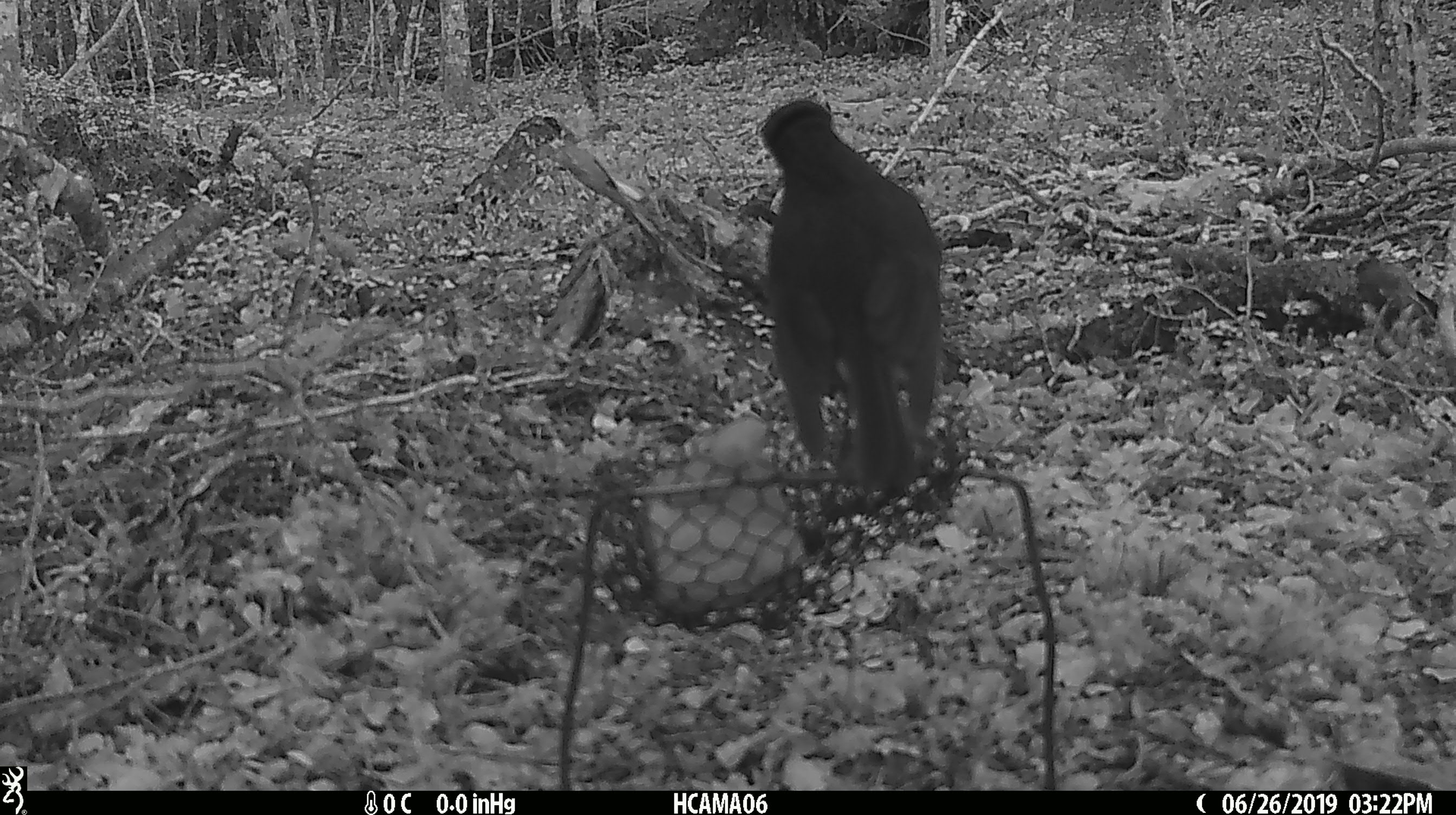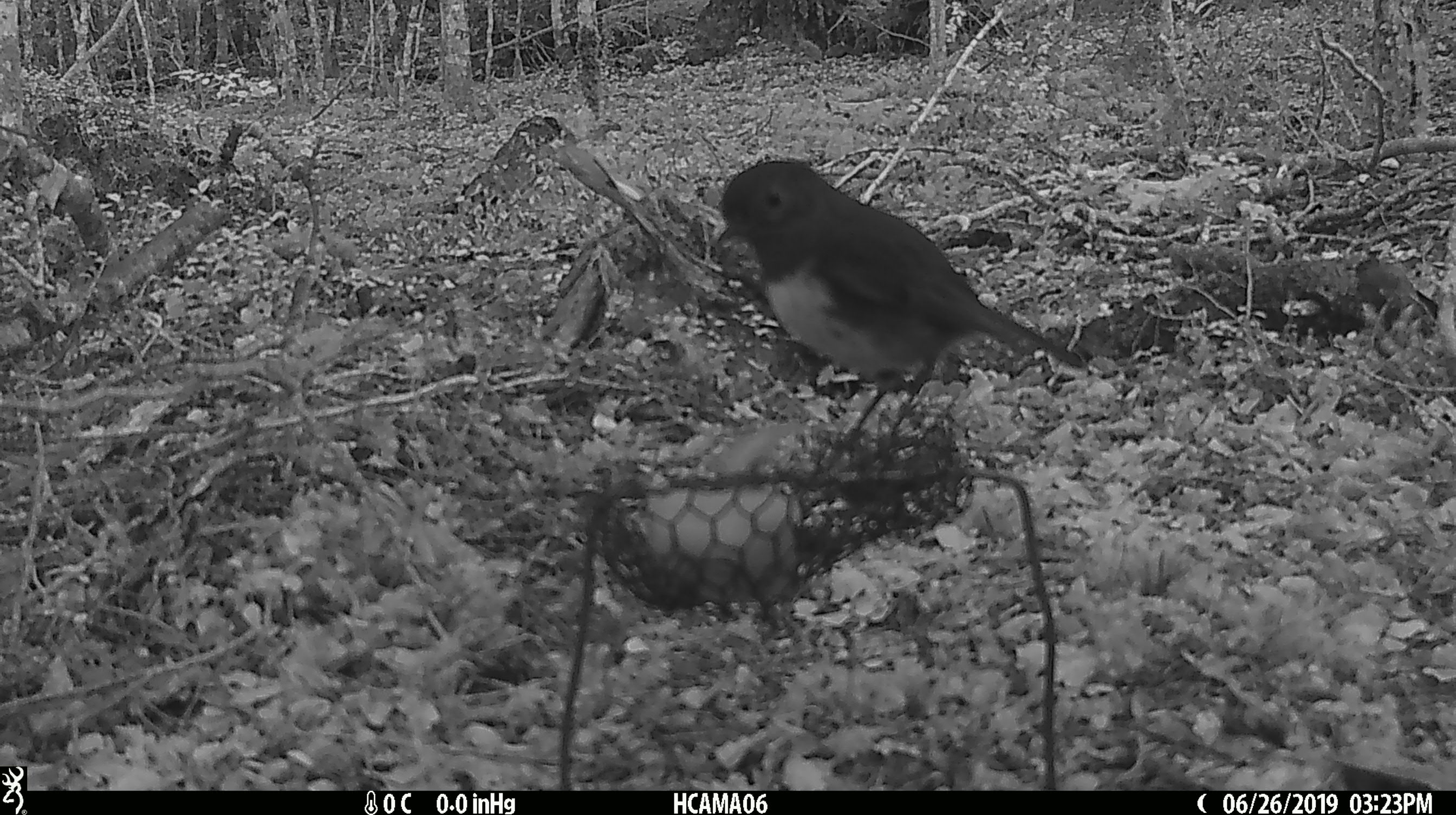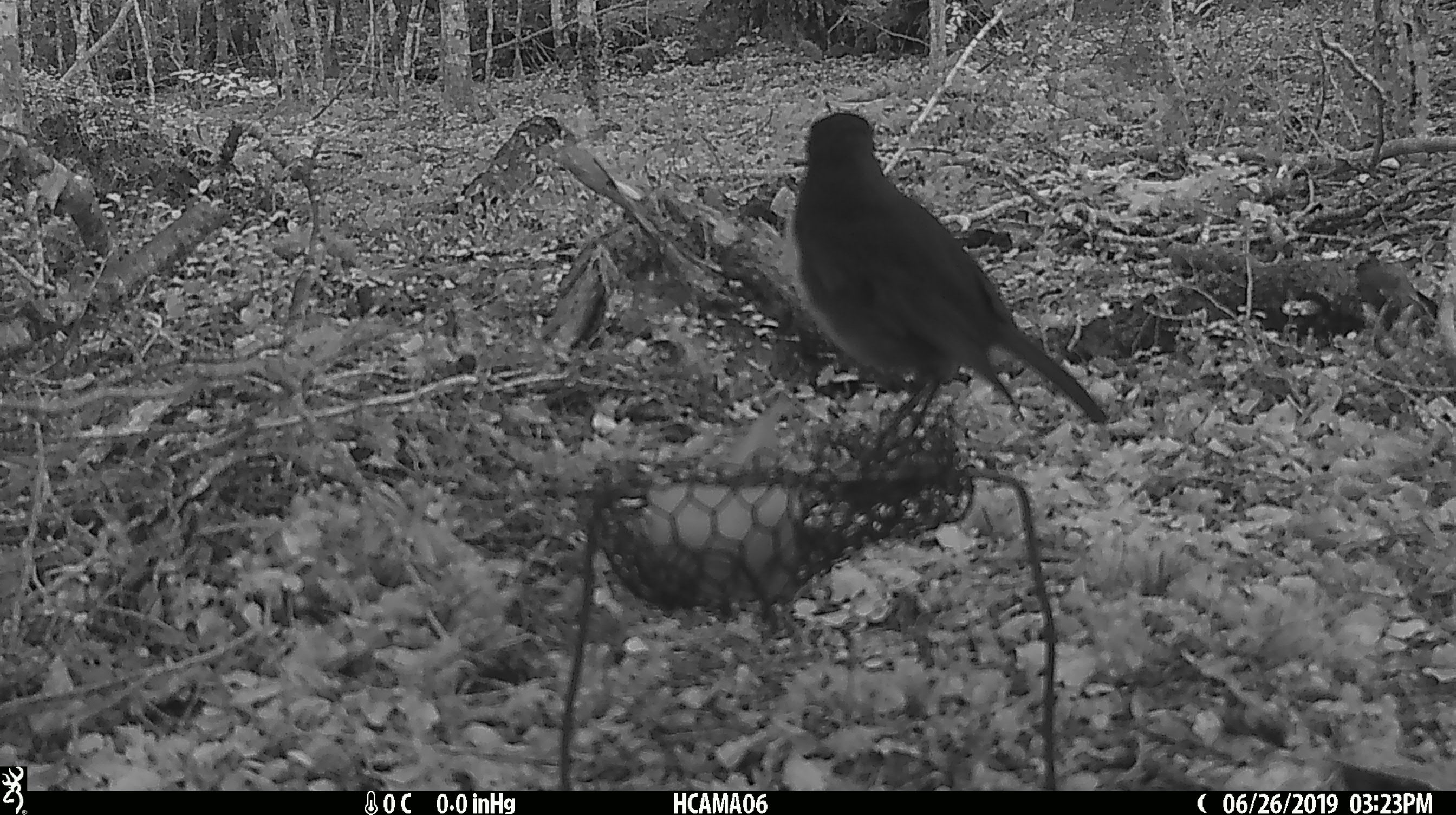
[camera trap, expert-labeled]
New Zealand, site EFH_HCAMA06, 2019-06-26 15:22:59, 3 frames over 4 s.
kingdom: Animalia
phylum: Chordata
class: Aves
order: Passeriformes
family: Petroicidae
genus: Petroica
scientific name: Petroica australis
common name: new zealand robin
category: robin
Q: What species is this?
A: Robin (new zealand robin) (Petroica australis).